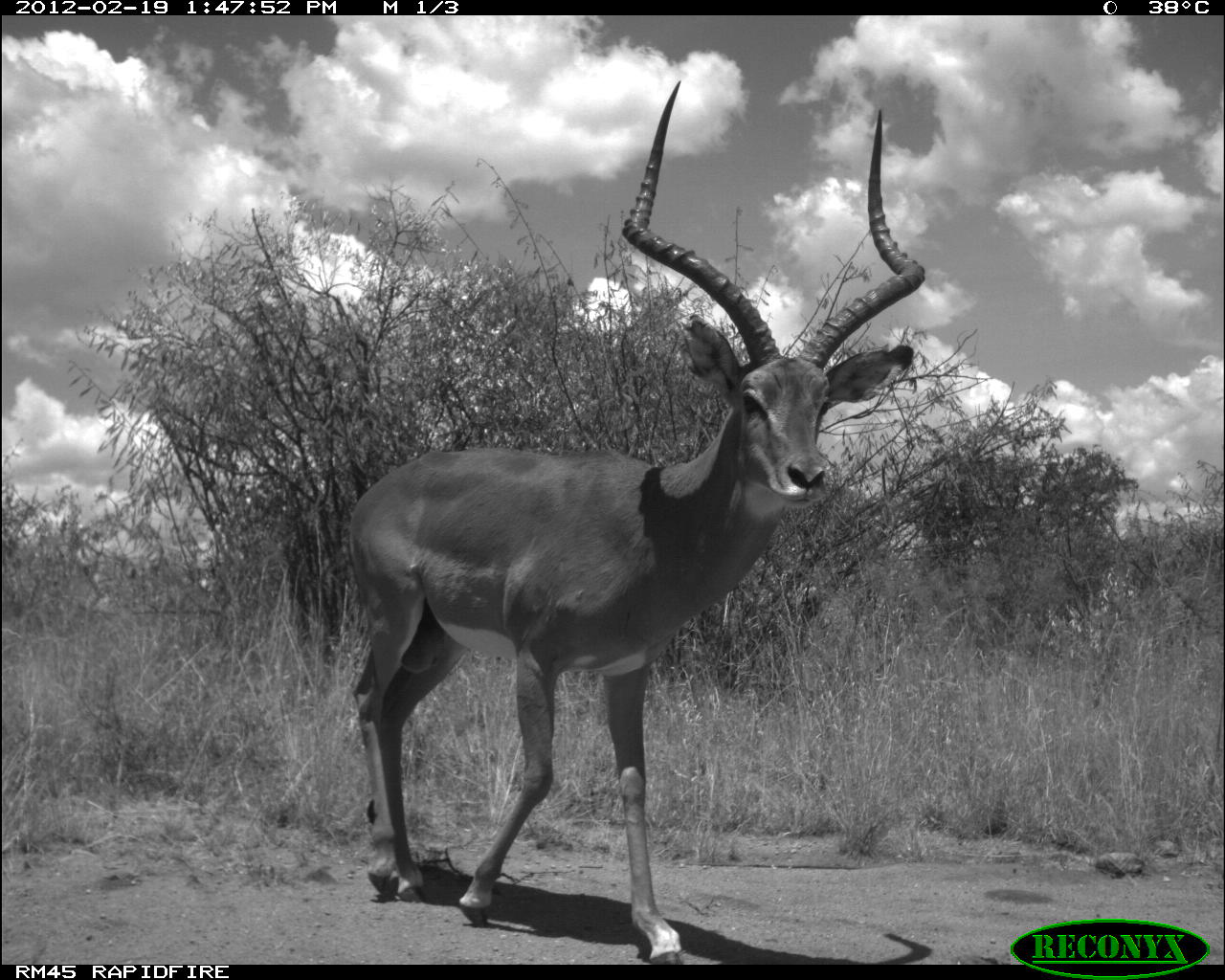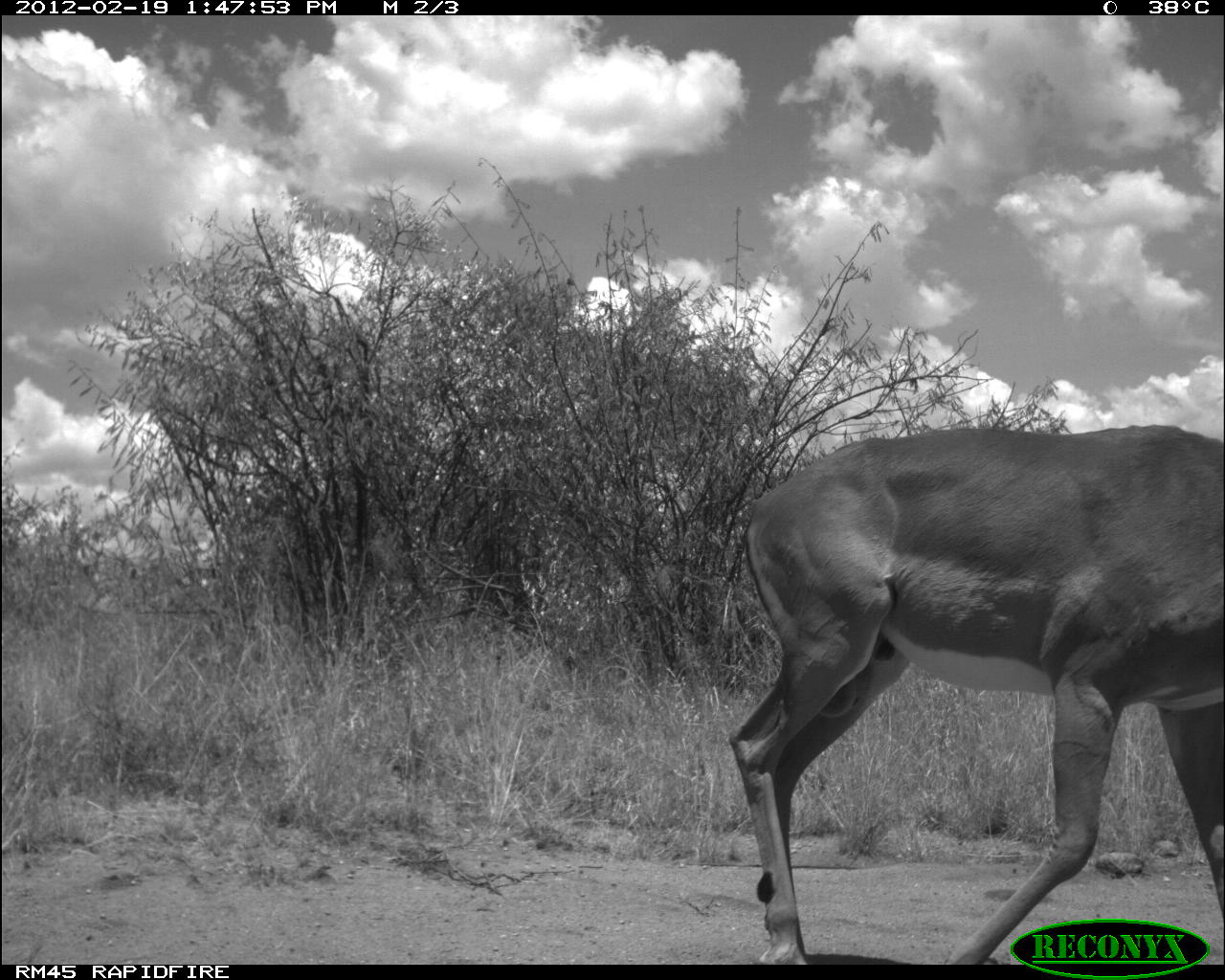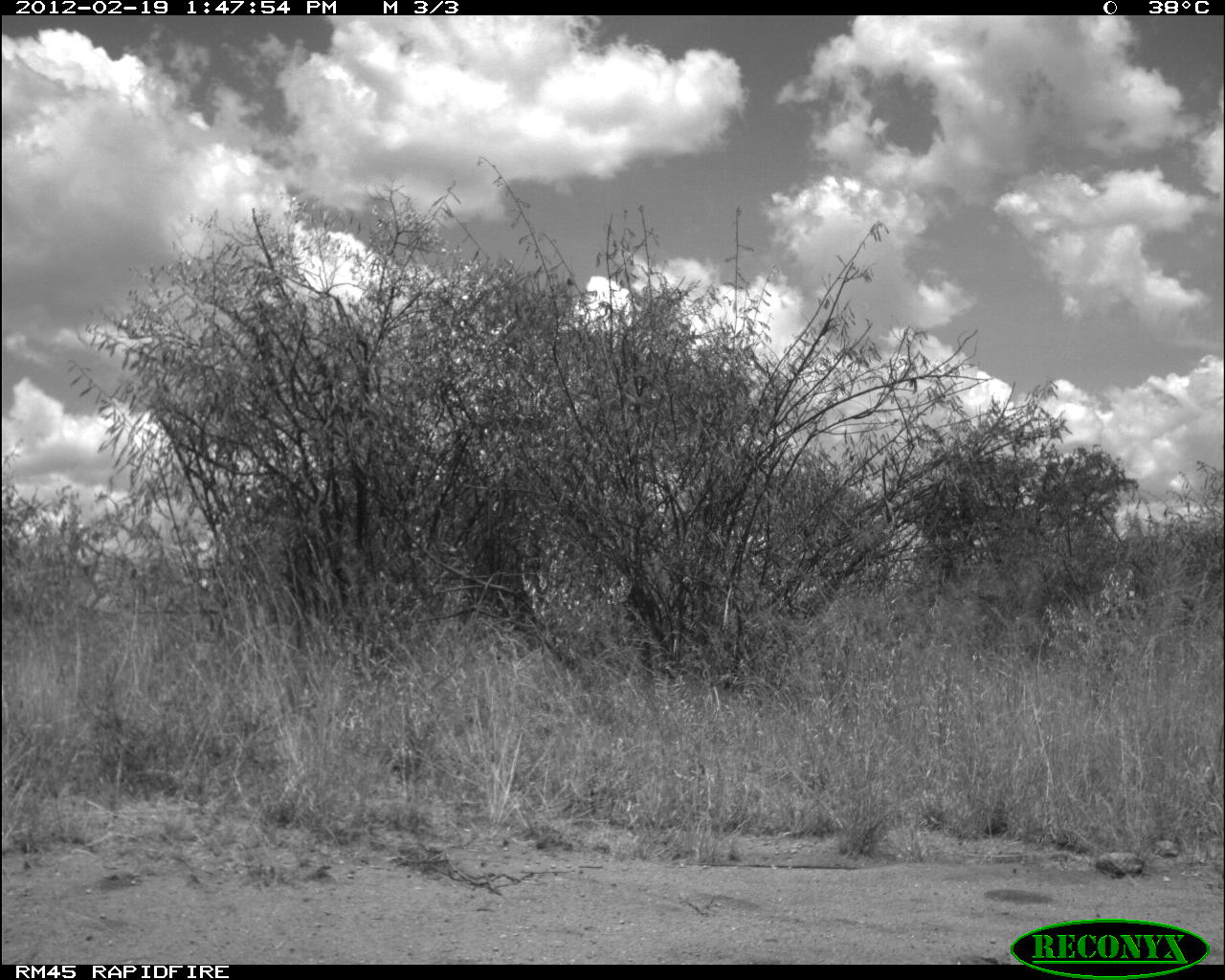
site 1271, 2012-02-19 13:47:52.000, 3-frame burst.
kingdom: Animalia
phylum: Chordata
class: Mammalia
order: Artiodactyla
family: Bovidae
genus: Aepyceros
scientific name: Aepyceros melampus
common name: impala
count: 1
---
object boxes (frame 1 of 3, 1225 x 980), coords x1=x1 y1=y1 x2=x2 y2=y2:
aepyceros melampus: x1=341 y1=75 x2=931 y2=964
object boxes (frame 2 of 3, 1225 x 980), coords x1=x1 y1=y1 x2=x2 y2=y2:
aepyceros melampus: x1=722 y1=417 x2=1225 y2=961